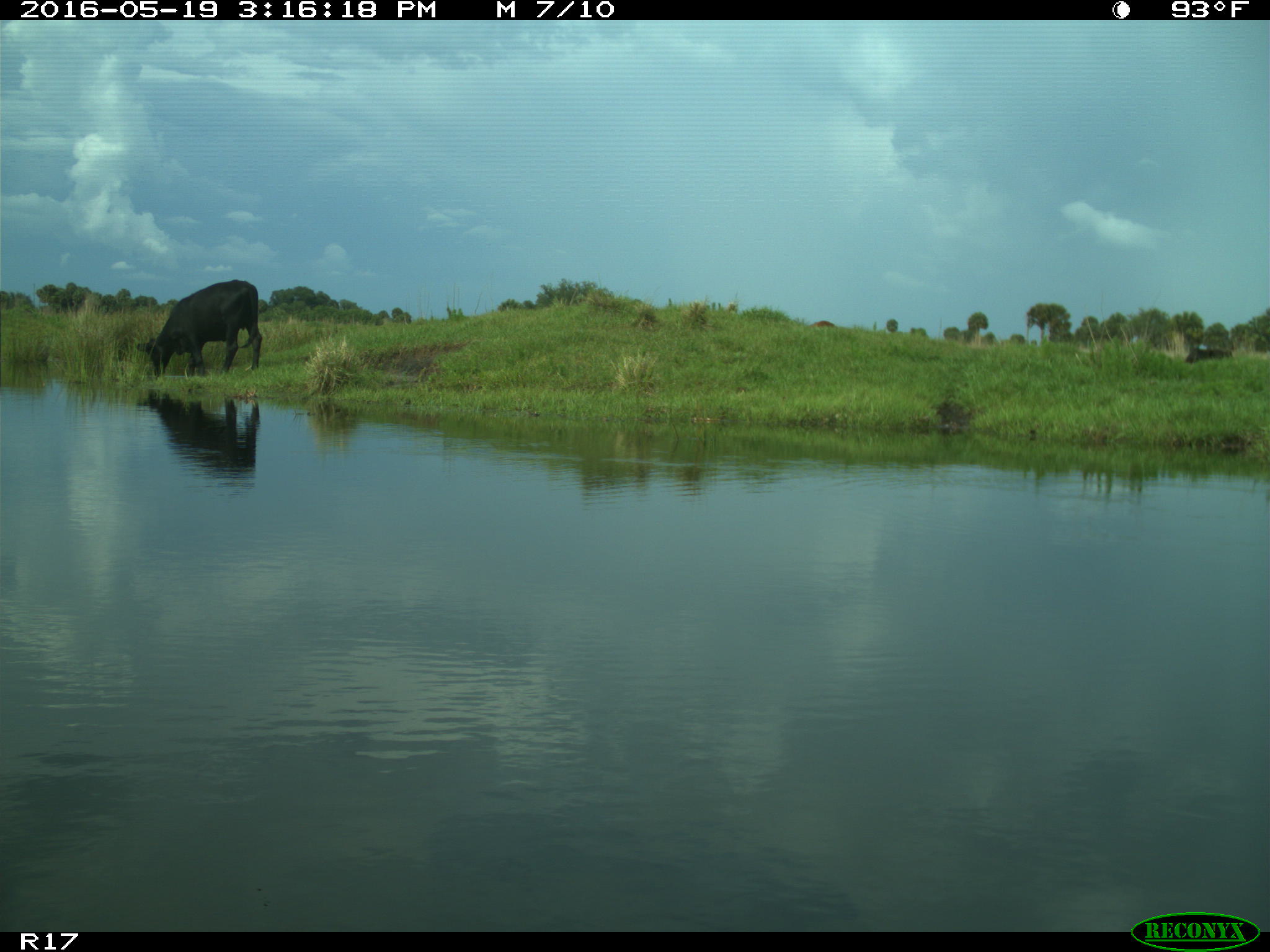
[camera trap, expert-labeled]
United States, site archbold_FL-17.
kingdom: Animalia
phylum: Chordata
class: Mammalia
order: Artiodactyla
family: Bovidae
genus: Bos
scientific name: Bos taurus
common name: domestic cow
Bos taurus (domestic cow).